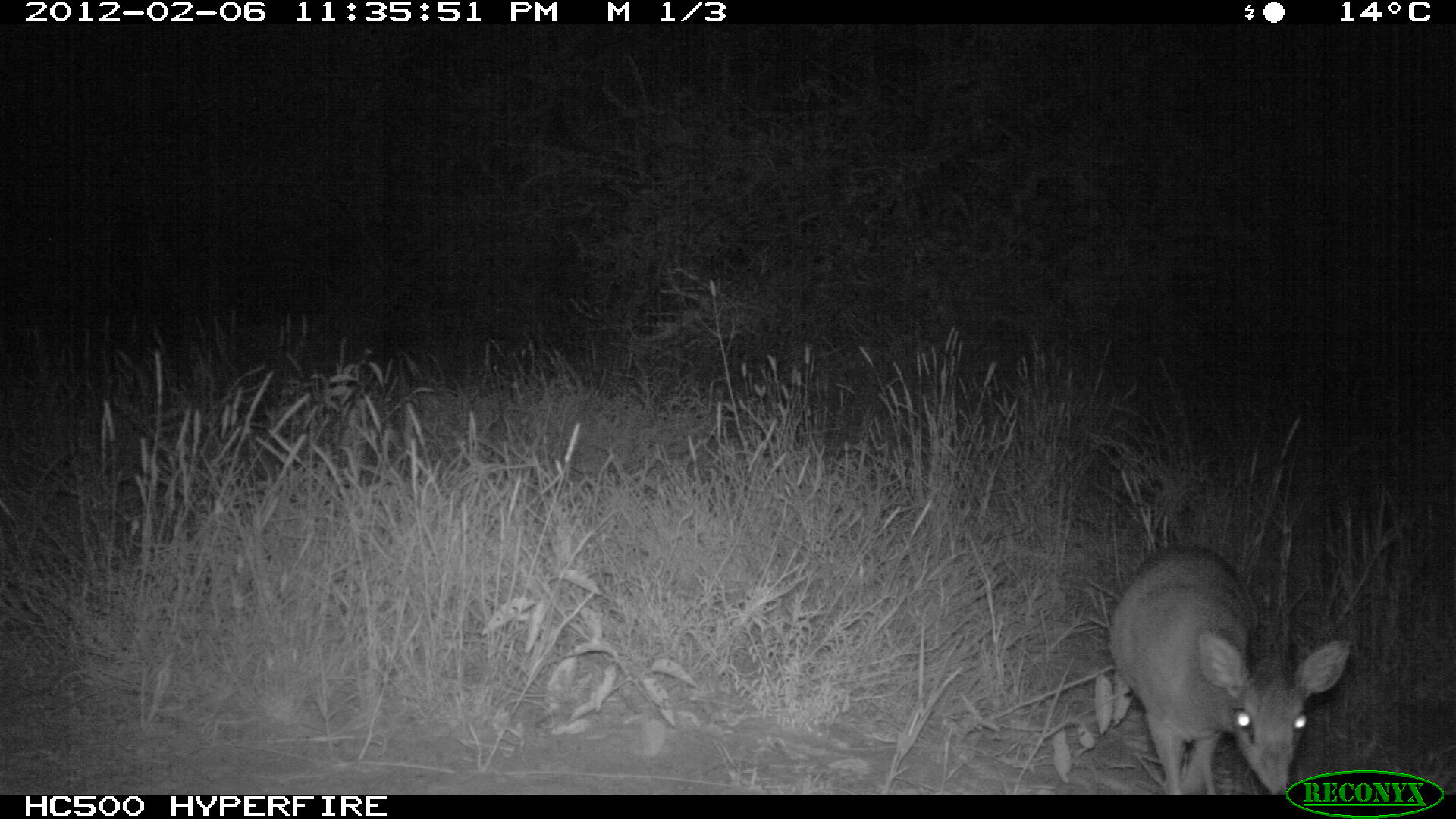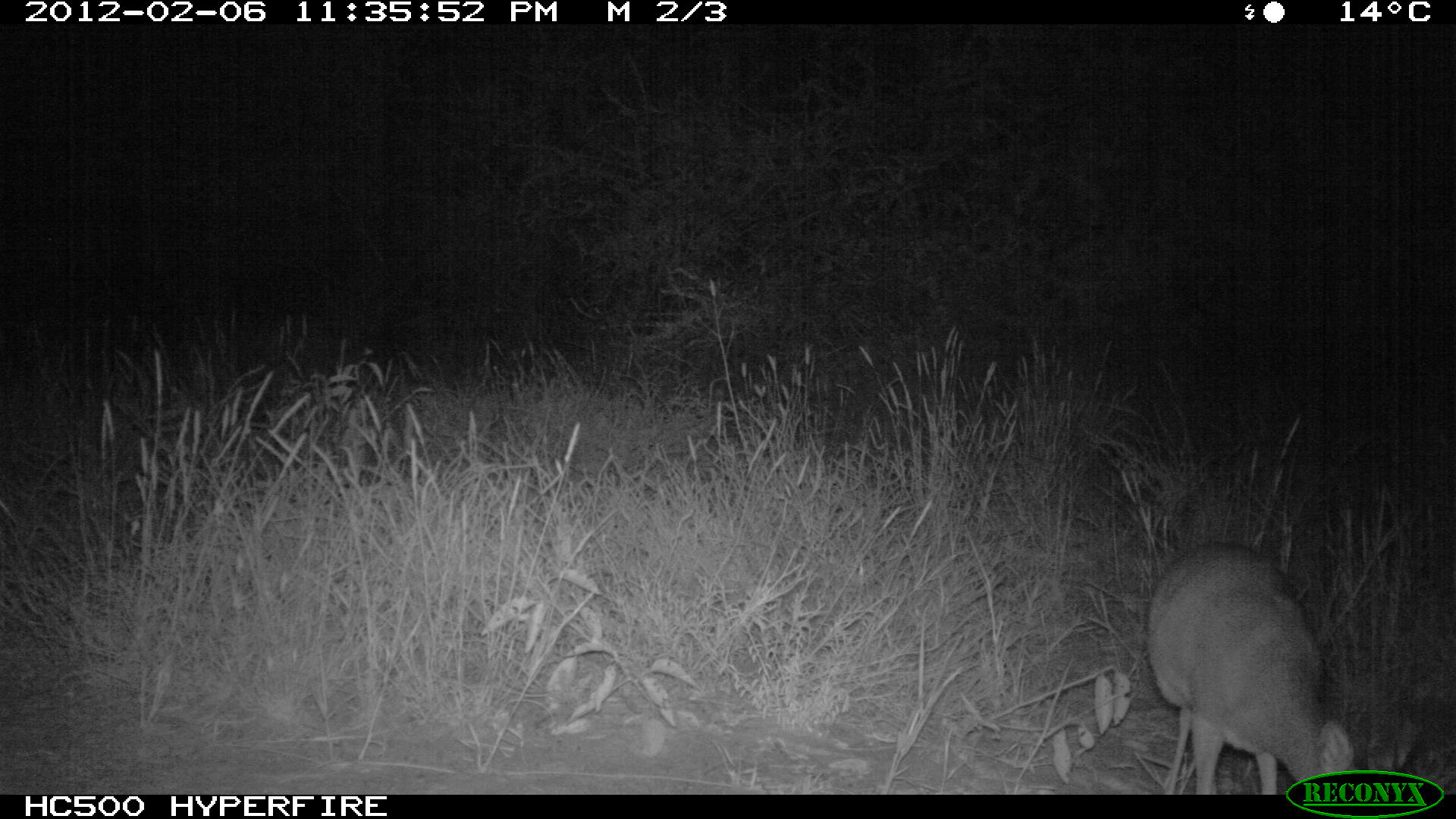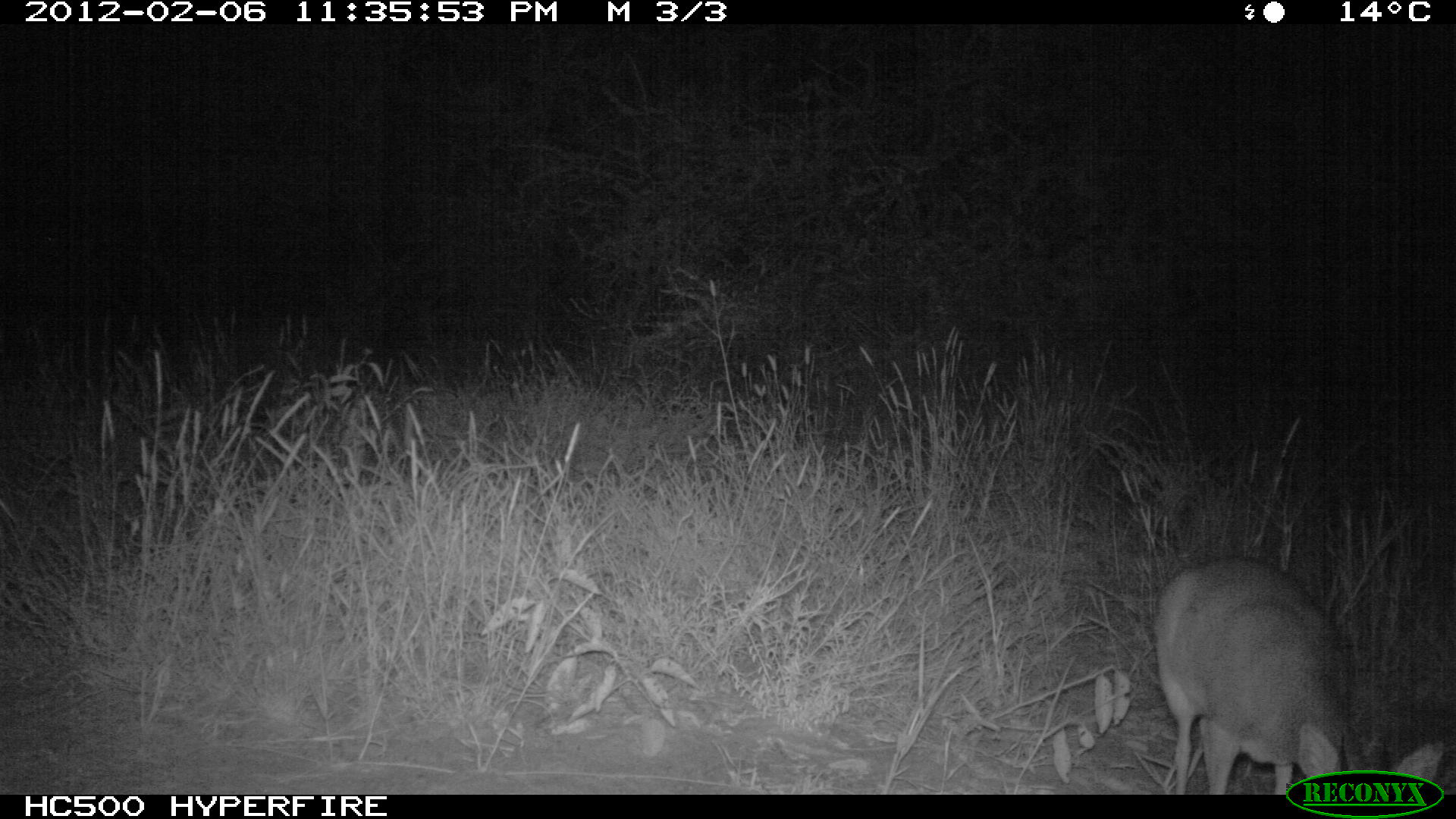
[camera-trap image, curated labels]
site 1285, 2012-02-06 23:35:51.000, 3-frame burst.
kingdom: Animalia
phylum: Chordata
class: Mammalia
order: Artiodactyla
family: Bovidae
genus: Madoqua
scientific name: Madoqua guentheri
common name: günther's dik-dik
Madoqua guentheri (günther's dik-dik), count 1.